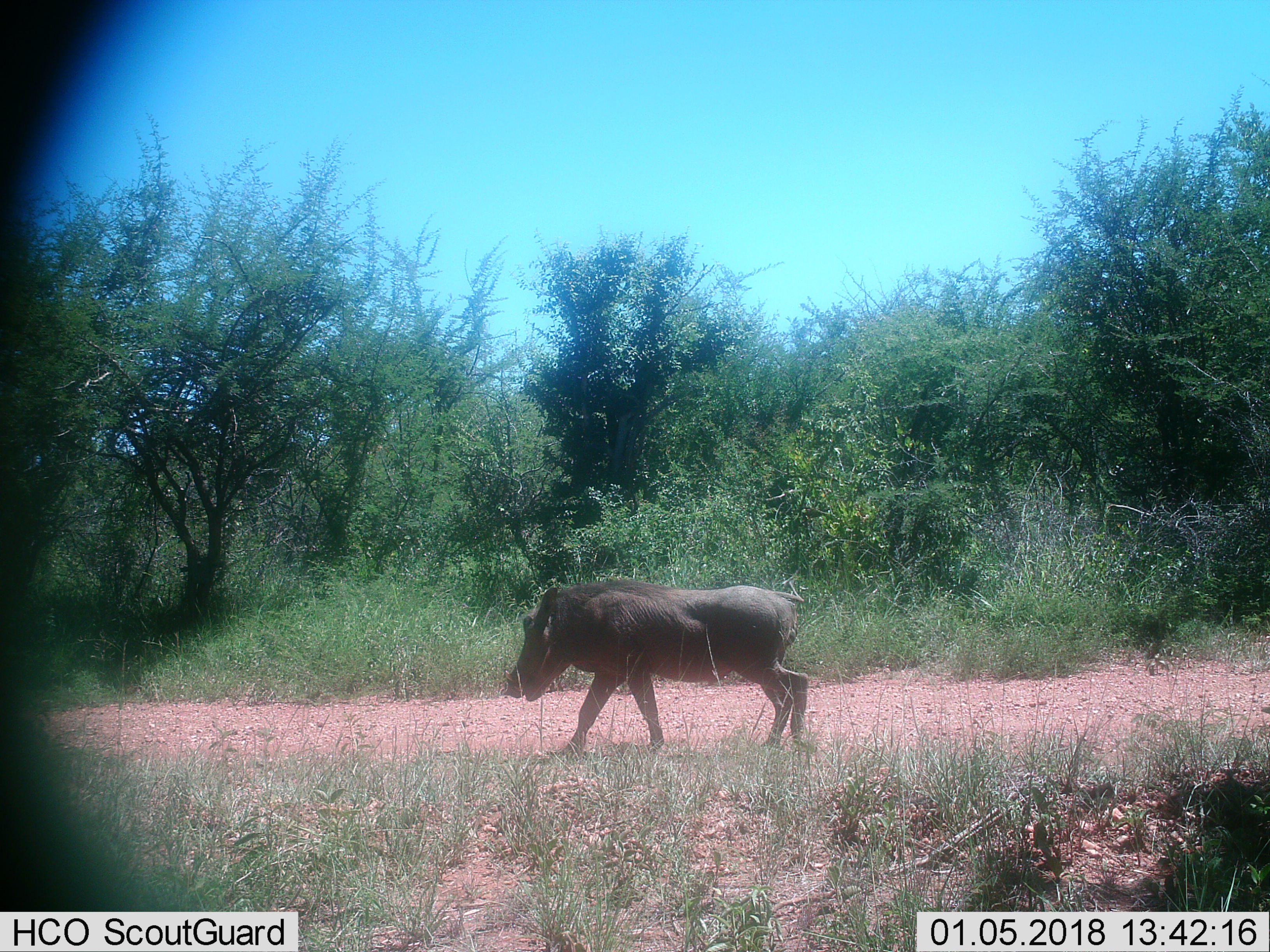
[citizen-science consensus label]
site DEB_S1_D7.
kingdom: Animalia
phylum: Chordata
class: Mammalia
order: Artiodactyla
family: Suidae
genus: Phacochoerus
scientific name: Phacochoerus africanus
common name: warthog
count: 1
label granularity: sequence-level